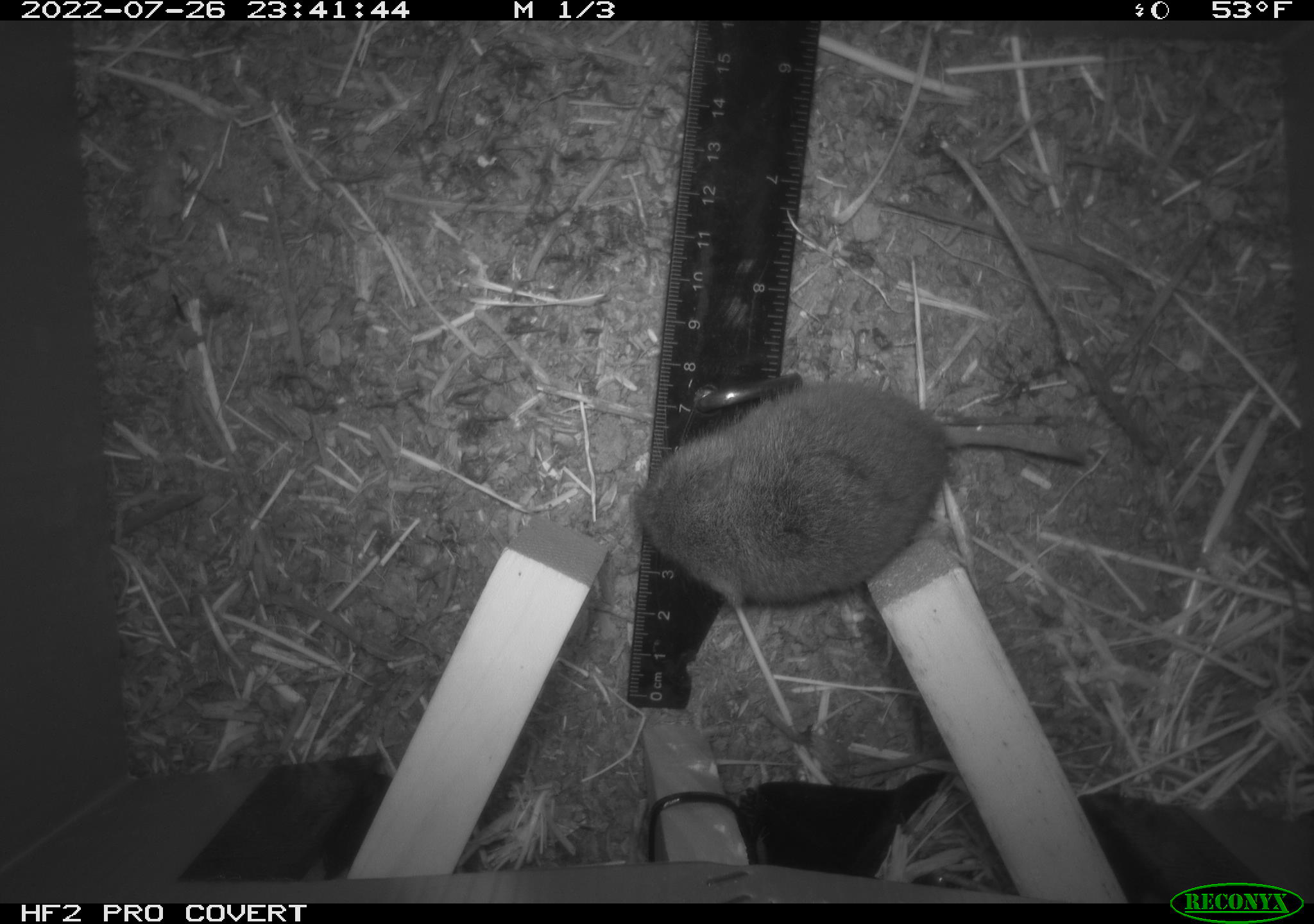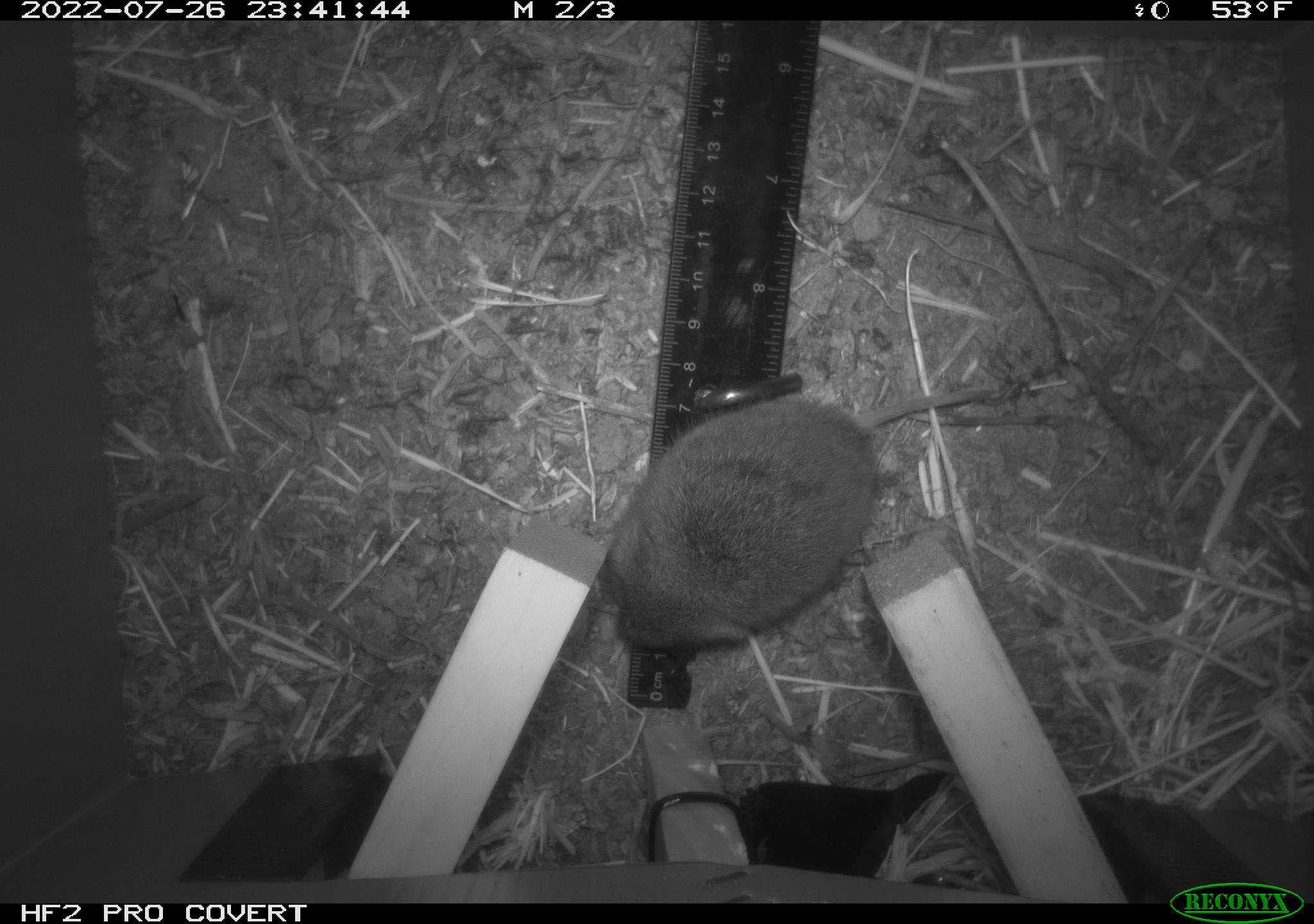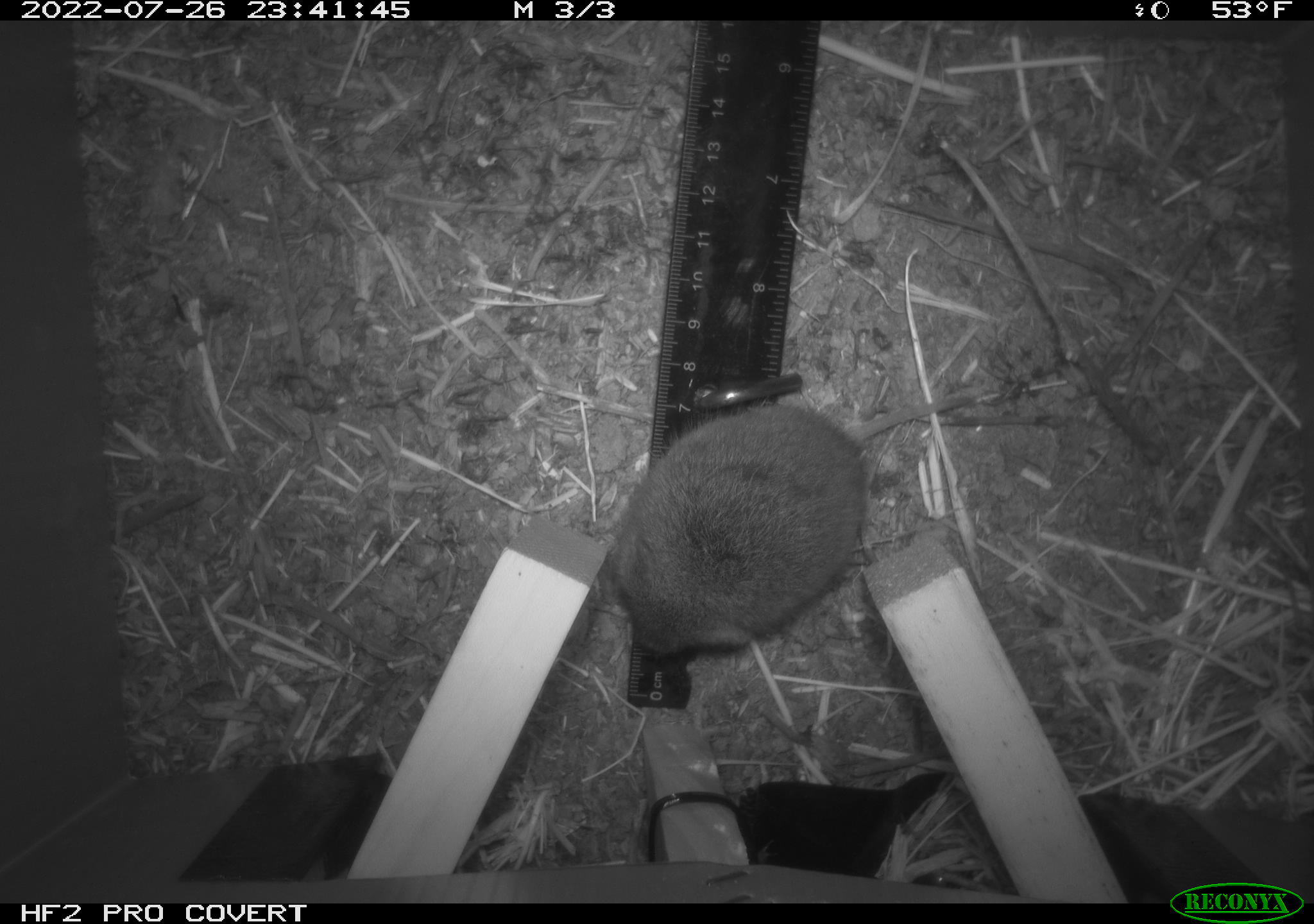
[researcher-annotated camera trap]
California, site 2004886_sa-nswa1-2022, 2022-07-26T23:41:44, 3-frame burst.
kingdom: Animalia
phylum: Chordata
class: Mammalia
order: Rodentia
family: Cricetidae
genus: Microtus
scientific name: Microtus californicus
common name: california vole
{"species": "california vole (Microtus californicus)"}